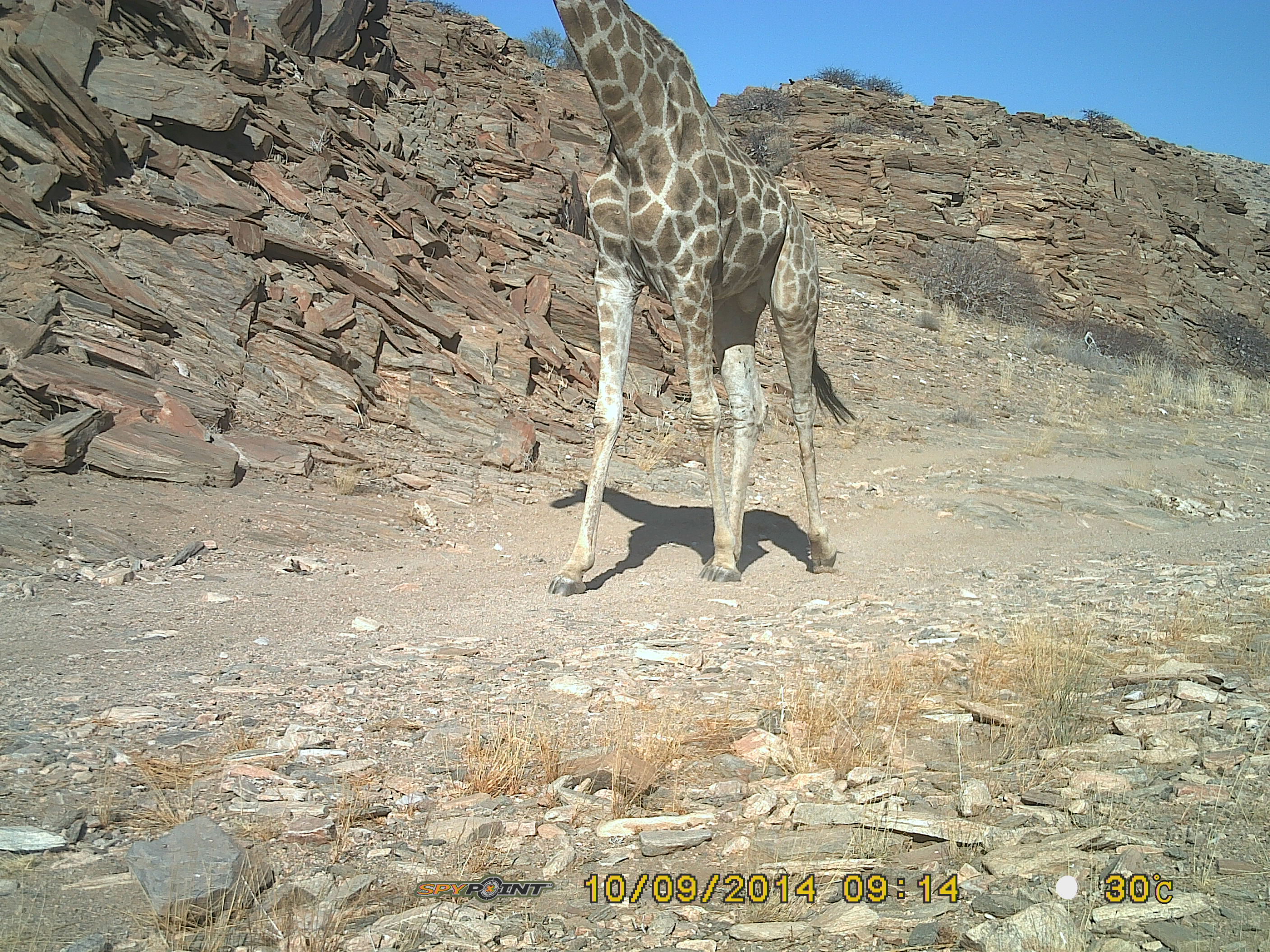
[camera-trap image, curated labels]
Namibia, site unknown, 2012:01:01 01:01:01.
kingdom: Animalia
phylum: Chordata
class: Mammalia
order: Artiodactyla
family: Giraffidae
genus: Giraffa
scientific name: Giraffa camelopardalis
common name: giraffe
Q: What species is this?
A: Giraffa camelopardalis (giraffe).